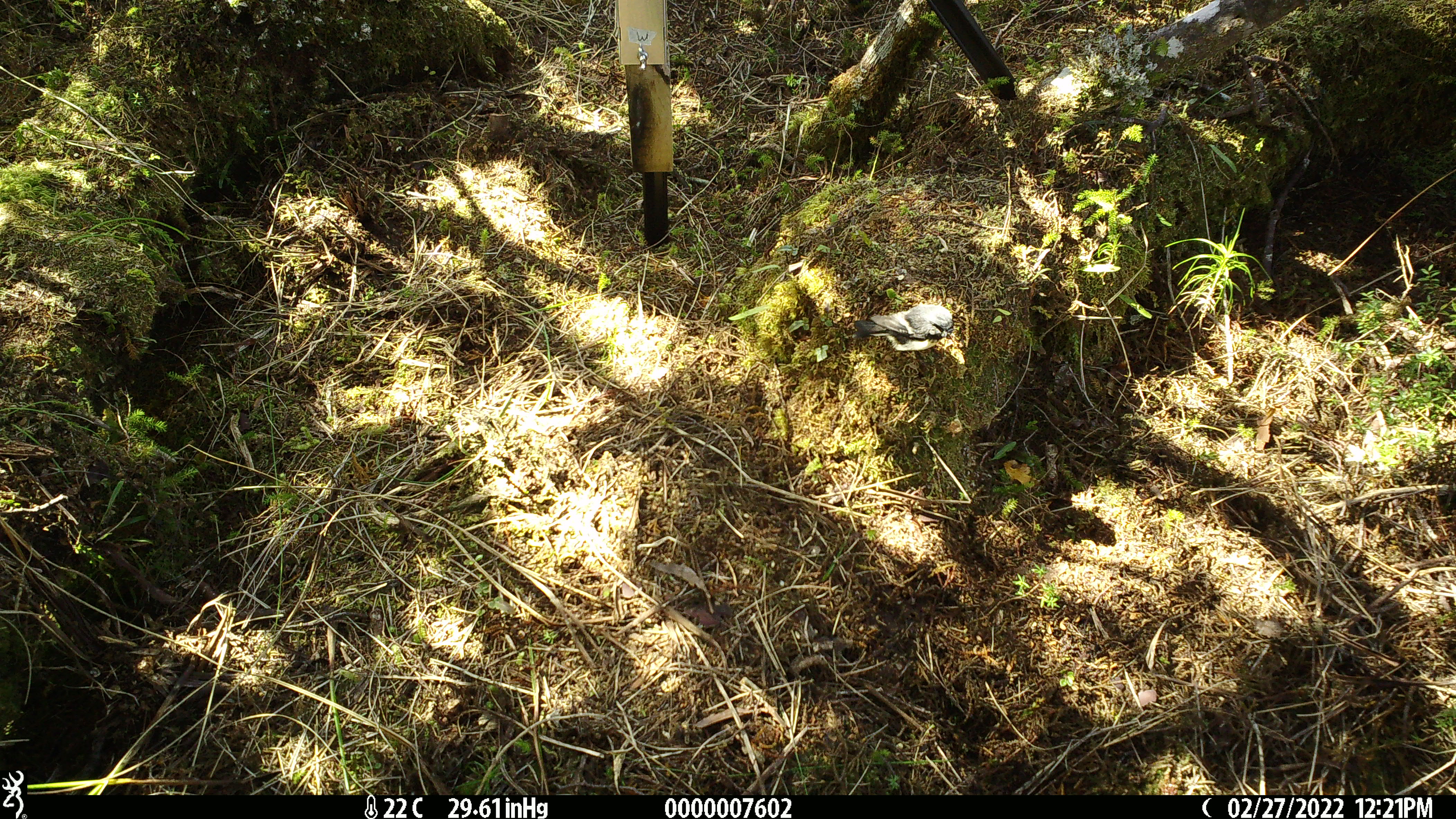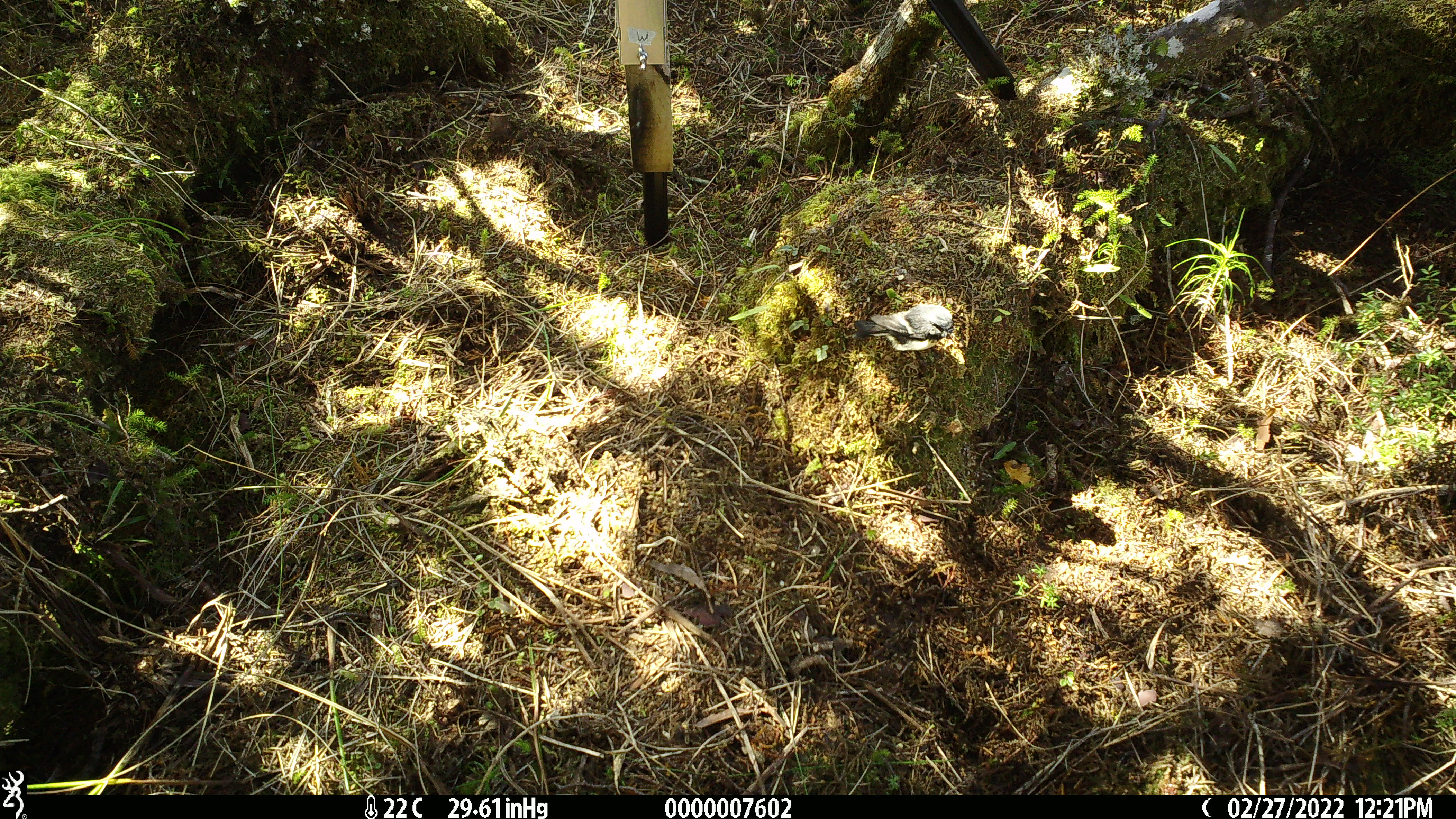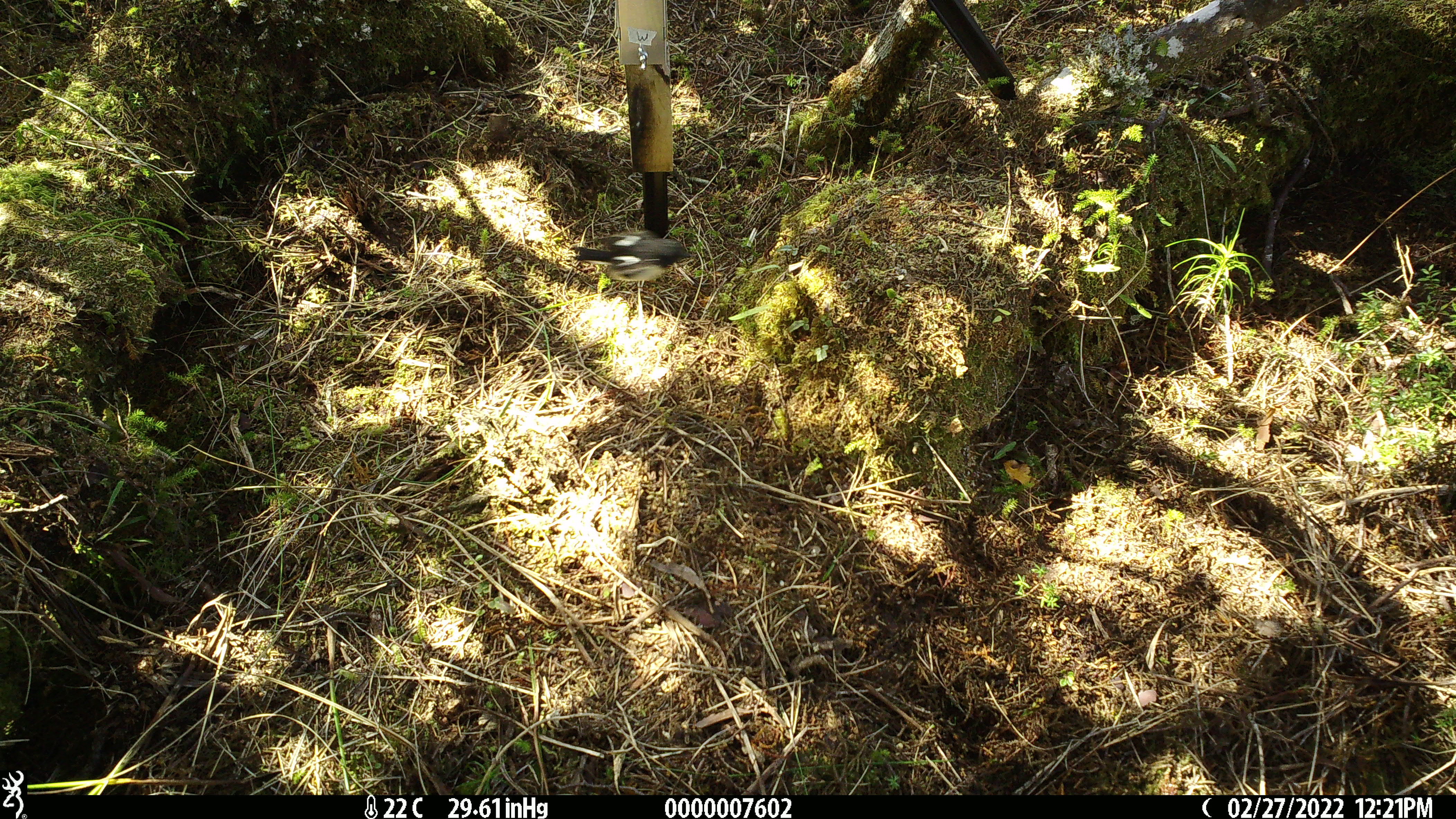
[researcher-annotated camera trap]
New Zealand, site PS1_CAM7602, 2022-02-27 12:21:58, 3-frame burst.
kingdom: Animalia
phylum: Chordata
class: Aves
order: Passeriformes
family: Petroicidae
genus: Petroica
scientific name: Petroica macrocephala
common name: tomtit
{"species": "tomtit (Petroica macrocephala)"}